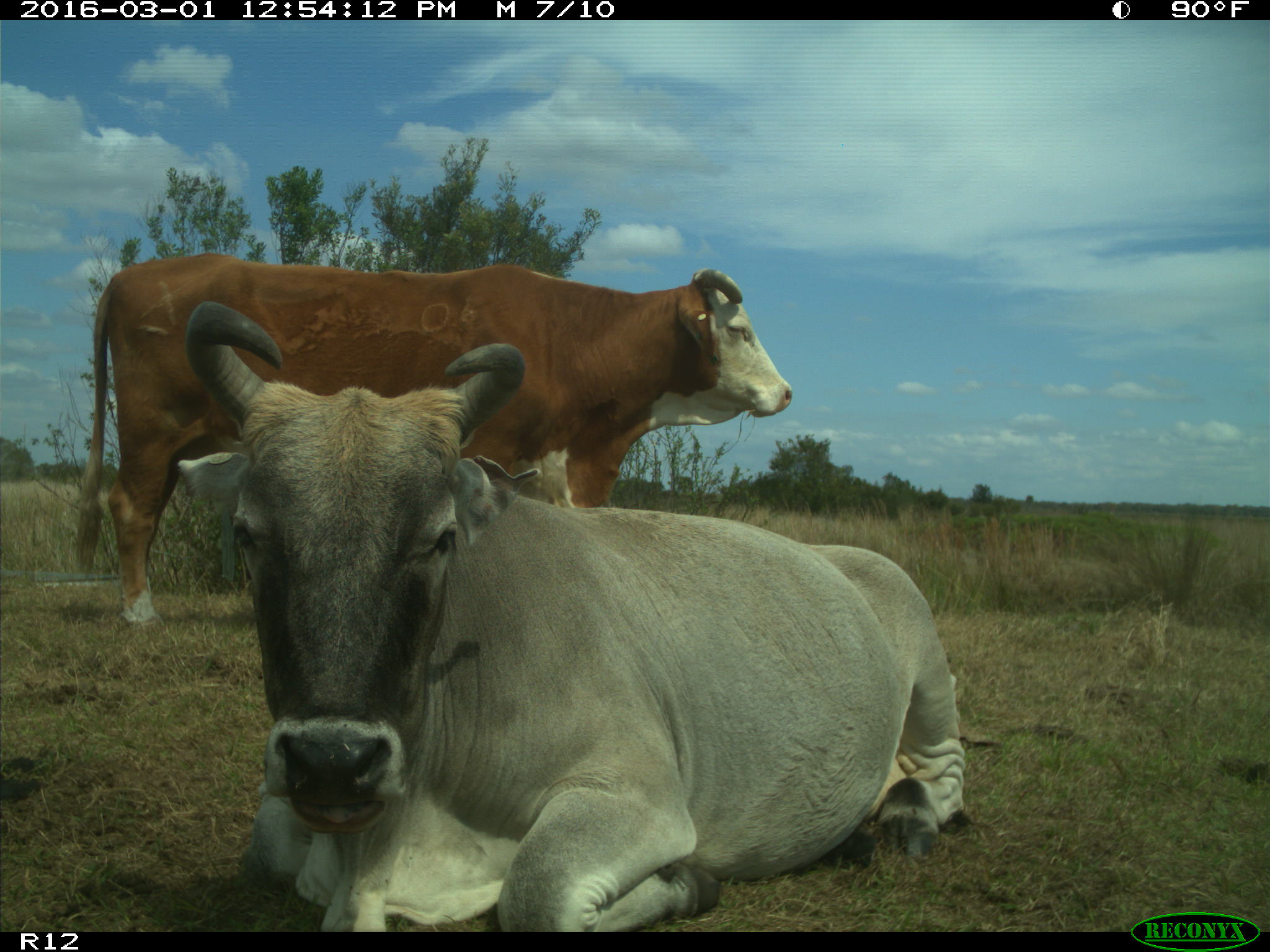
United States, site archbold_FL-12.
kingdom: Animalia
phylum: Chordata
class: Mammalia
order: Artiodactyla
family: Bovidae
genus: Bos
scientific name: Bos taurus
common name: domestic cow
Bos taurus (domestic cow).